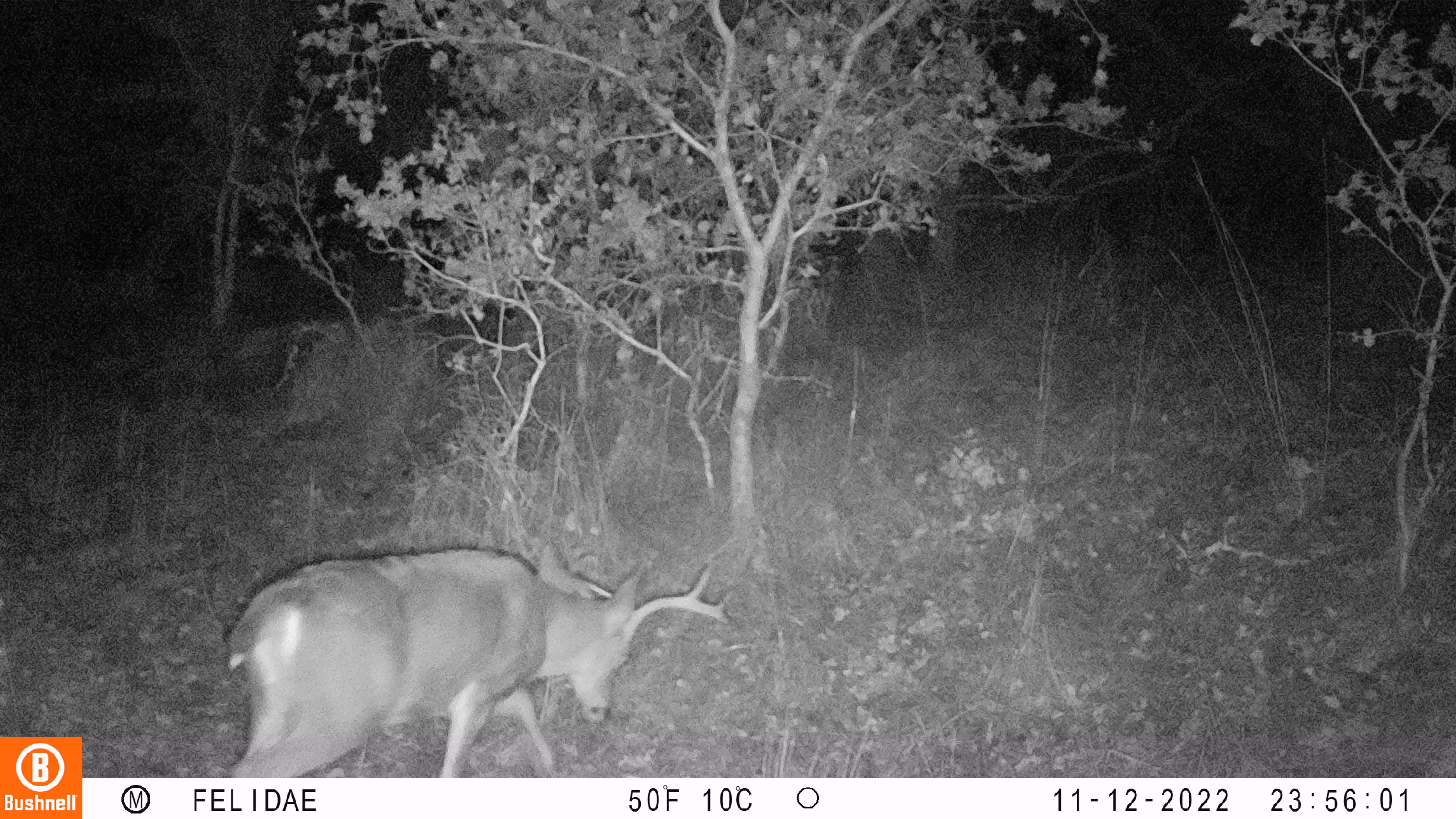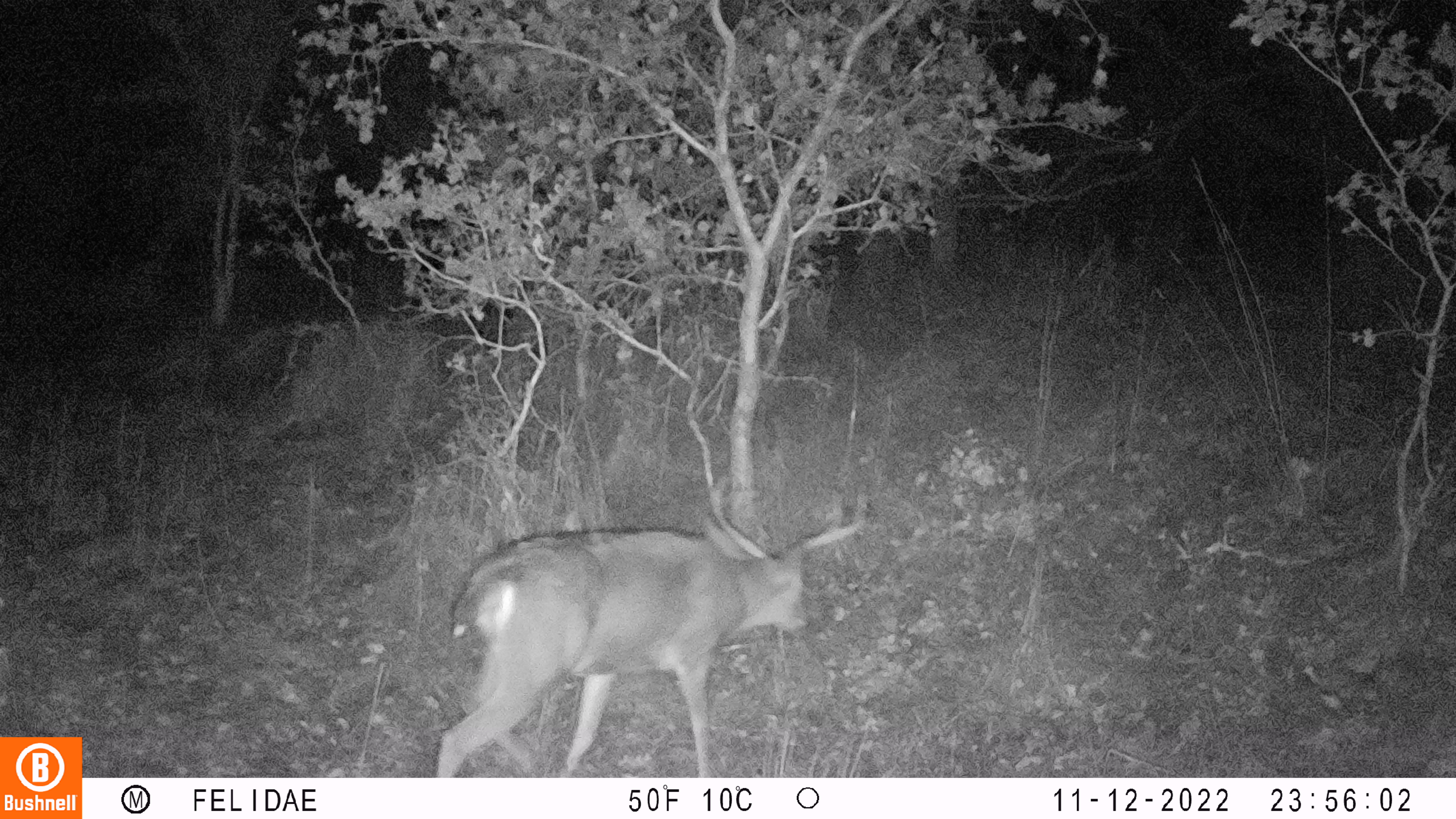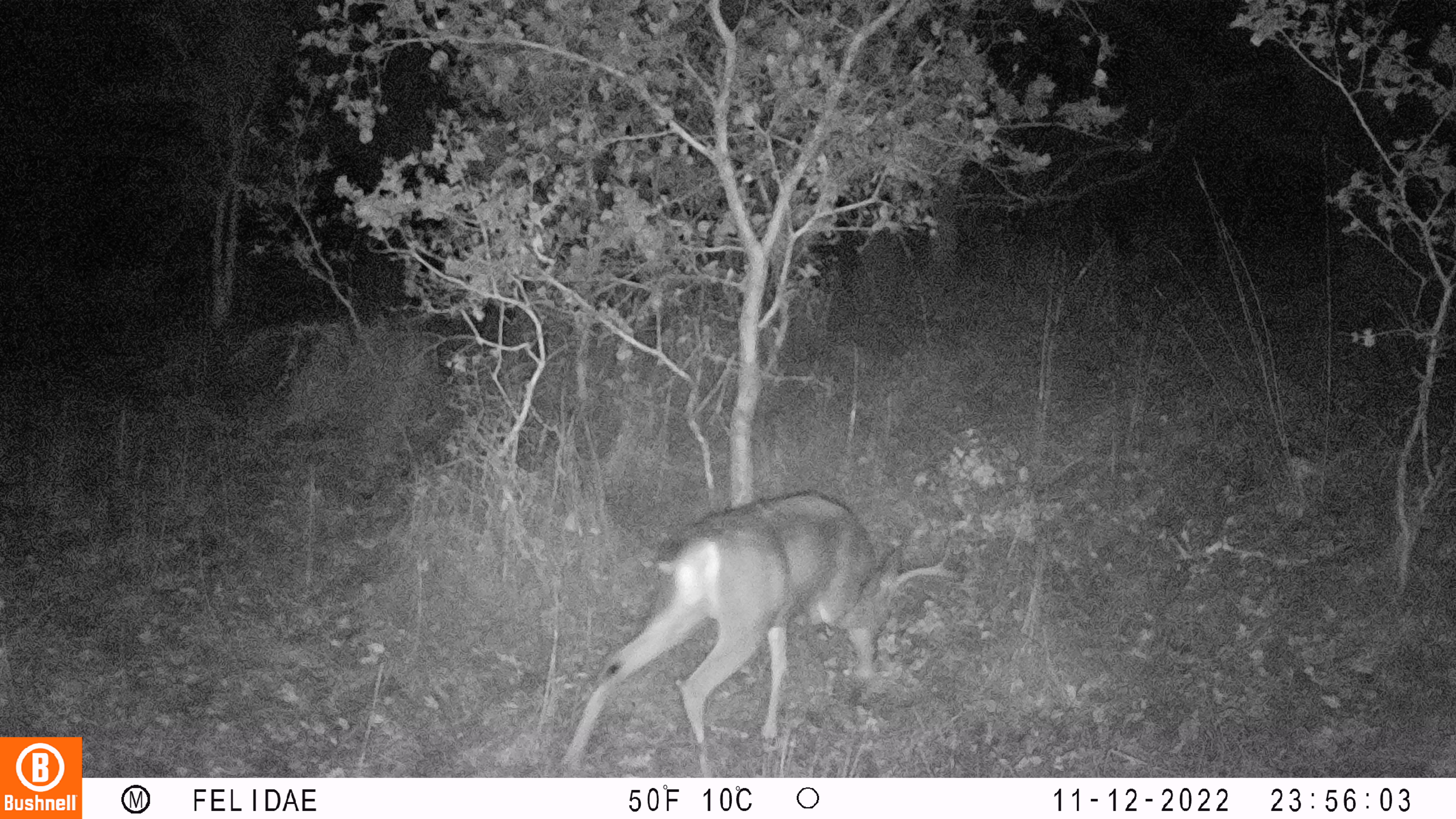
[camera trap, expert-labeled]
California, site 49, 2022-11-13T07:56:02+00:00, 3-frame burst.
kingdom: Animalia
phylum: Chordata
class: Mammalia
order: Artiodactyla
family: Cervidae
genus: Odocoileus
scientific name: Odocoileus hemionus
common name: mule deer